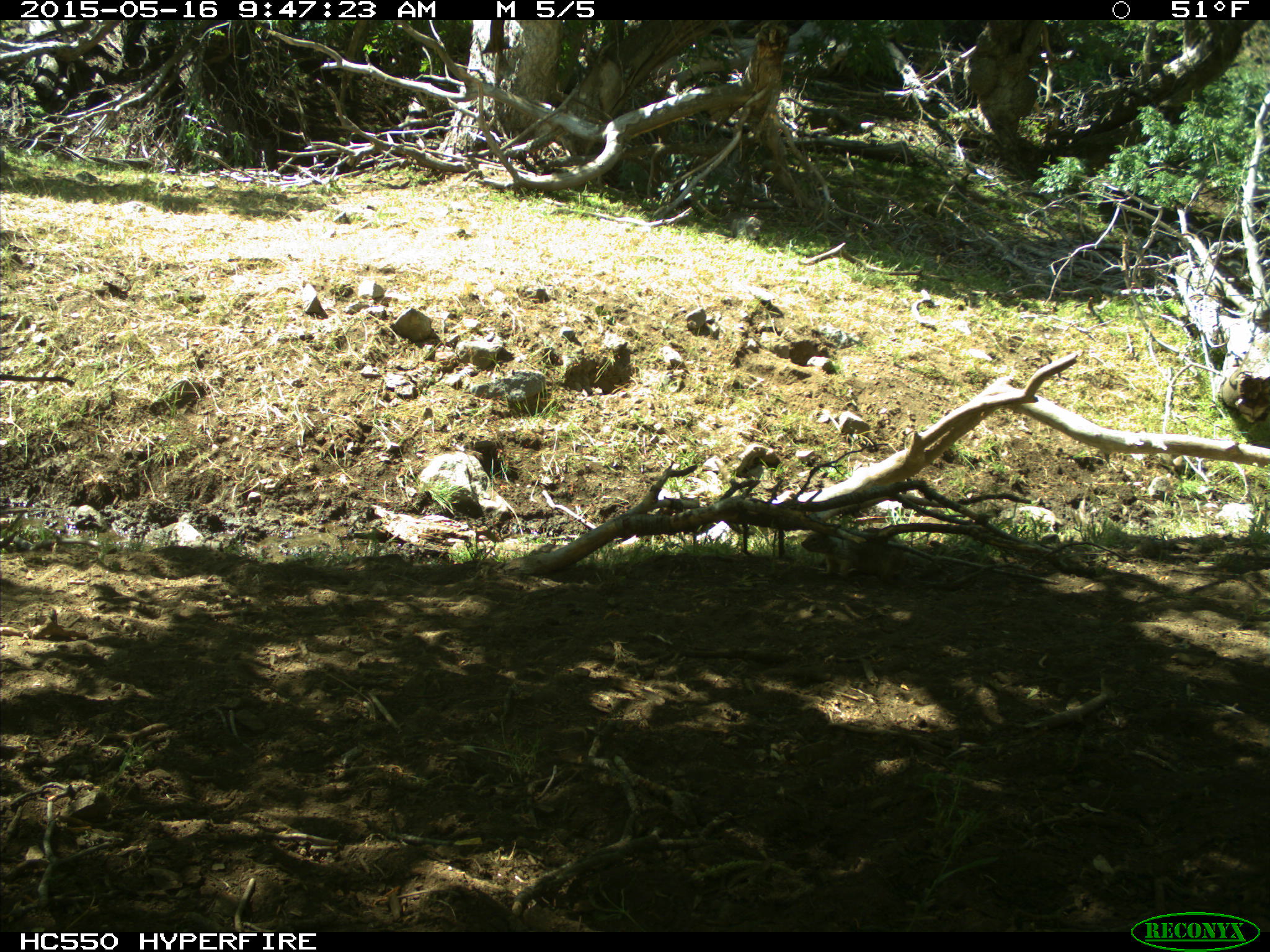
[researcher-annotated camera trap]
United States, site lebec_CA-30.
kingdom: Animalia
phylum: Chordata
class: Mammalia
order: Rodentia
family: Sciuridae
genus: Otospermophilus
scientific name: Otospermophilus beecheyi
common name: california ground squirrel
Otospermophilus beecheyi (california ground squirrel).